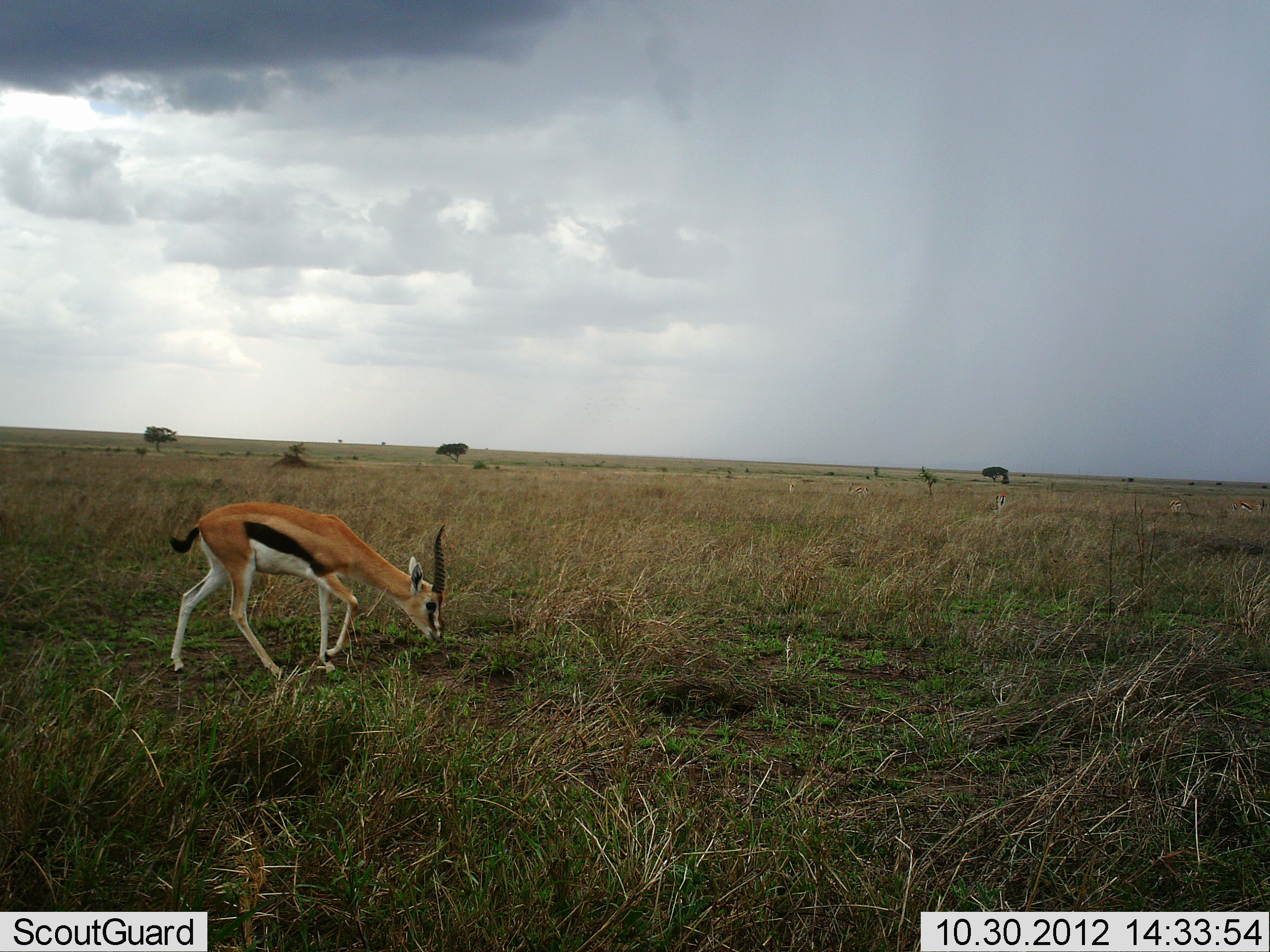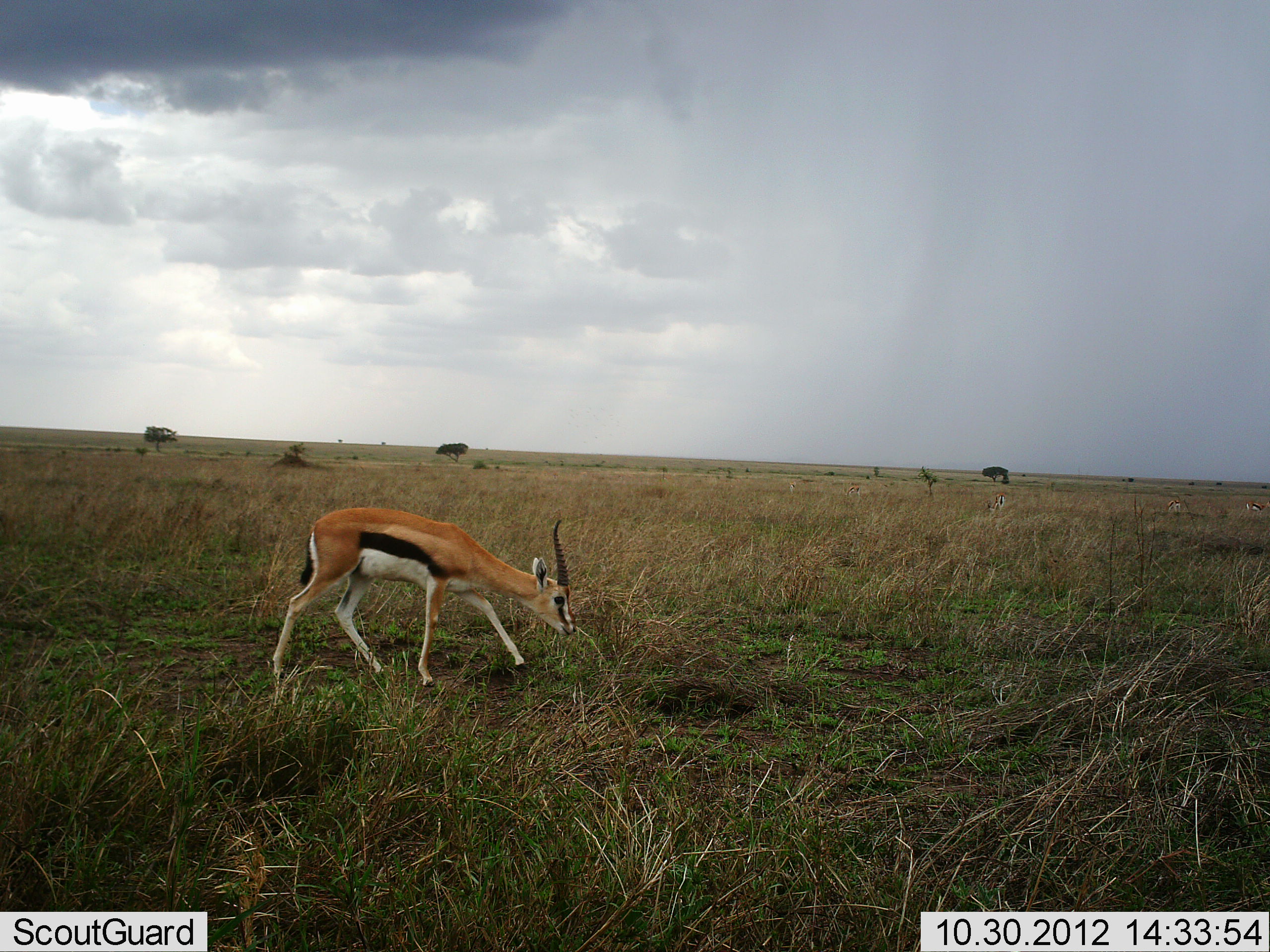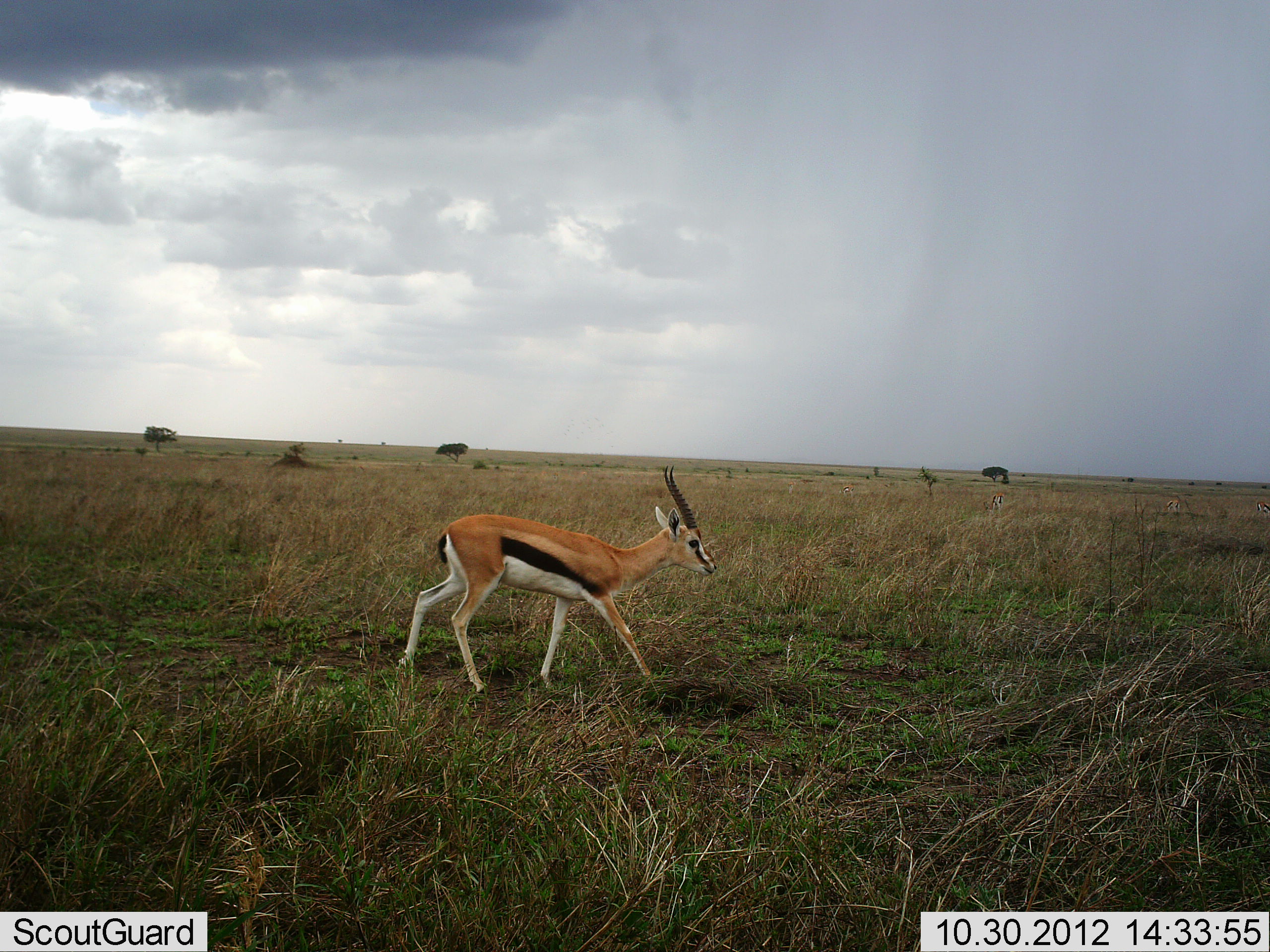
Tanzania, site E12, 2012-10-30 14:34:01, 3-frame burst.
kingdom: Animalia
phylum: Chordata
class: Mammalia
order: Artiodactyla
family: Bovidae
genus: Eudorcas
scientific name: Eudorcas thomsonii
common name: thomson's gazelle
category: gazellethomsons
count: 1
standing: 10%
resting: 0%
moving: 80%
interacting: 0%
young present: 0%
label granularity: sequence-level